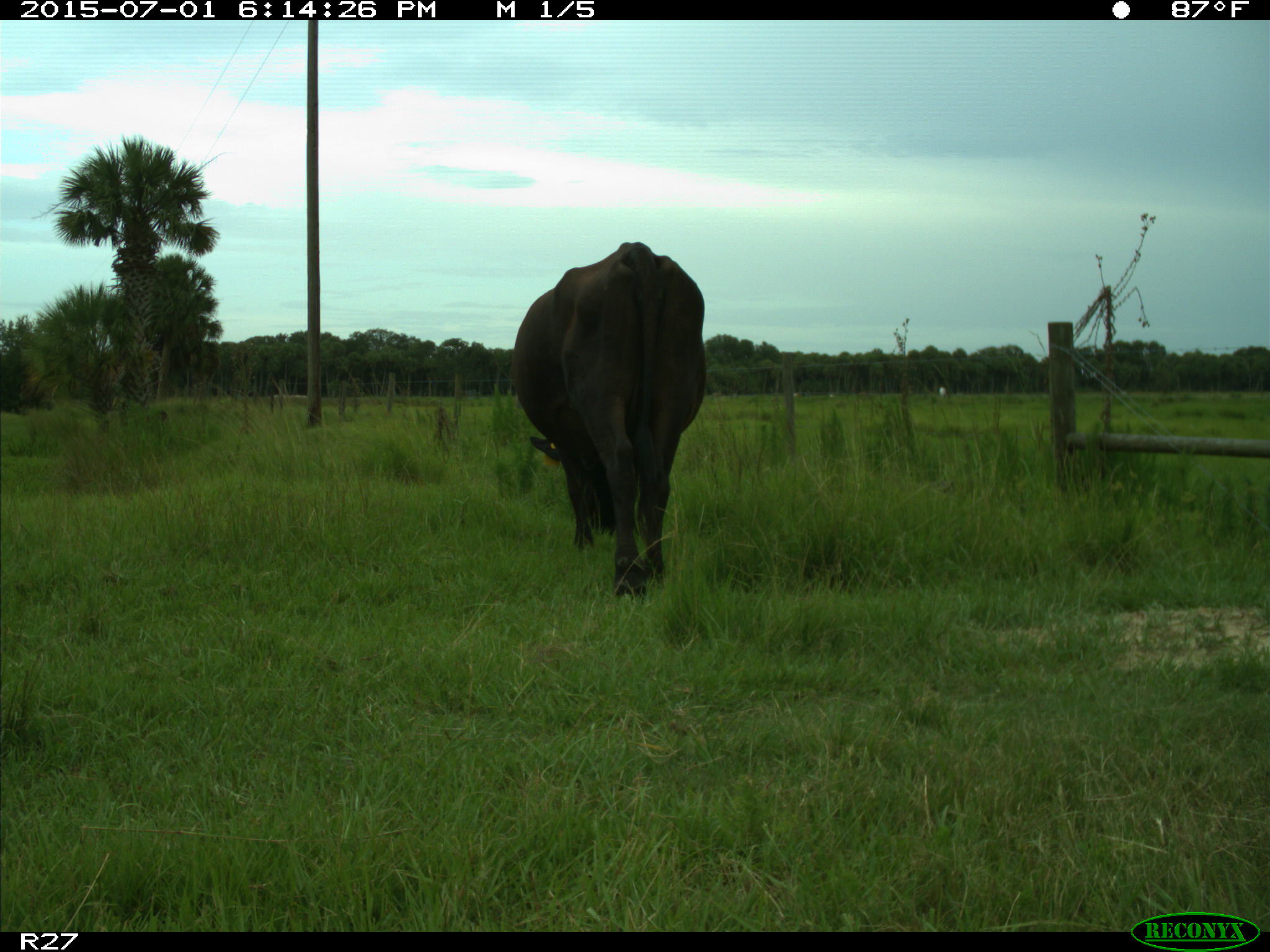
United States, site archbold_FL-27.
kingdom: Animalia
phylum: Chordata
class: Mammalia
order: Artiodactyla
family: Bovidae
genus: Bos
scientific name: Bos taurus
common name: domestic cow